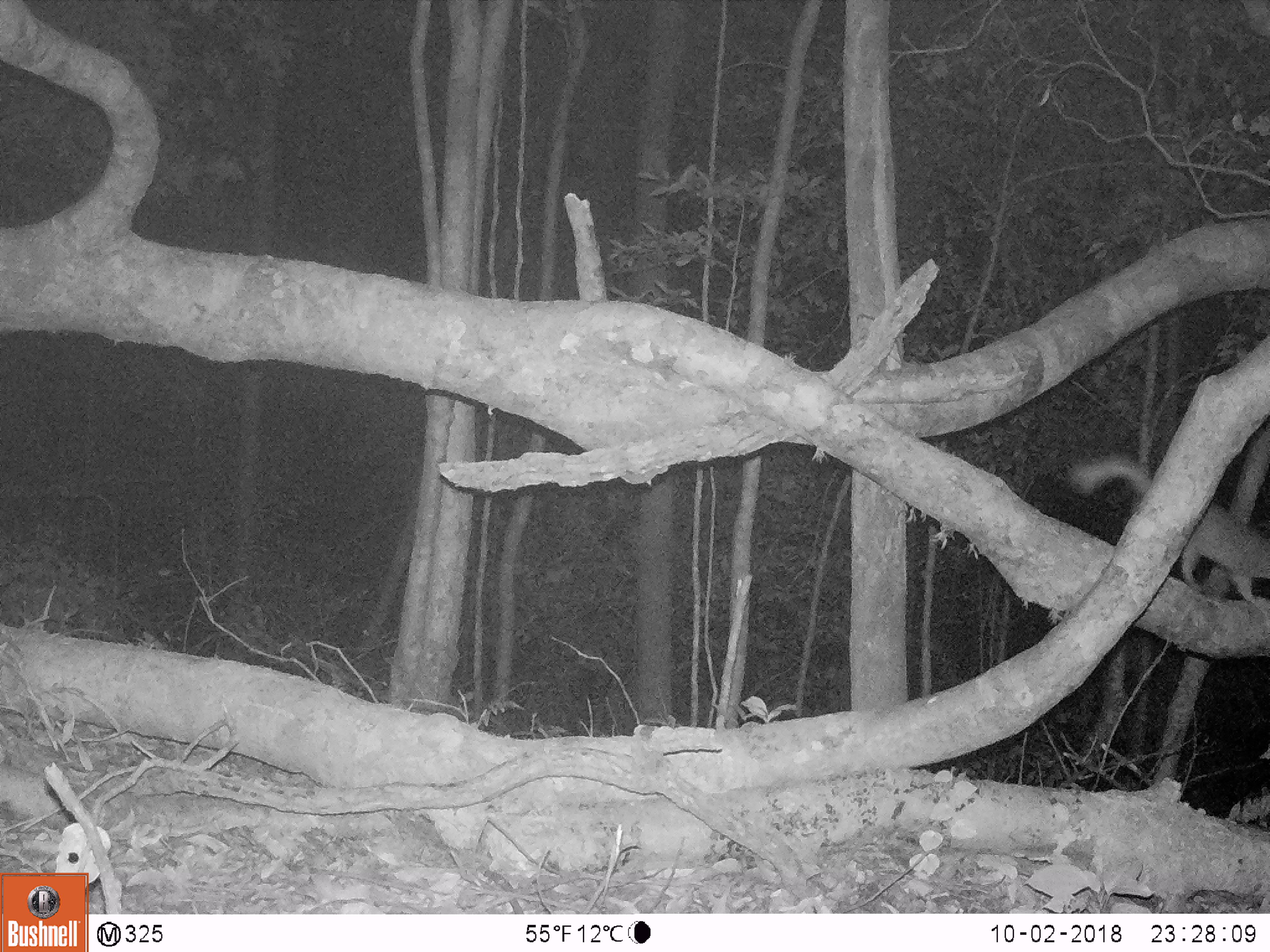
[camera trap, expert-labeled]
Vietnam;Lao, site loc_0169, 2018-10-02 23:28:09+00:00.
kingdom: Animalia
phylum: Chordata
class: Mammalia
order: Carnivora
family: Mustelidae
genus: Melogale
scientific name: Melogale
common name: ferret badger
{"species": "ferret badger (Melogale)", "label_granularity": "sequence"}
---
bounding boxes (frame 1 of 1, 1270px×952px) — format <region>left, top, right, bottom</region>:
ferret badger: <region>1063, 450, 1269, 614</region>